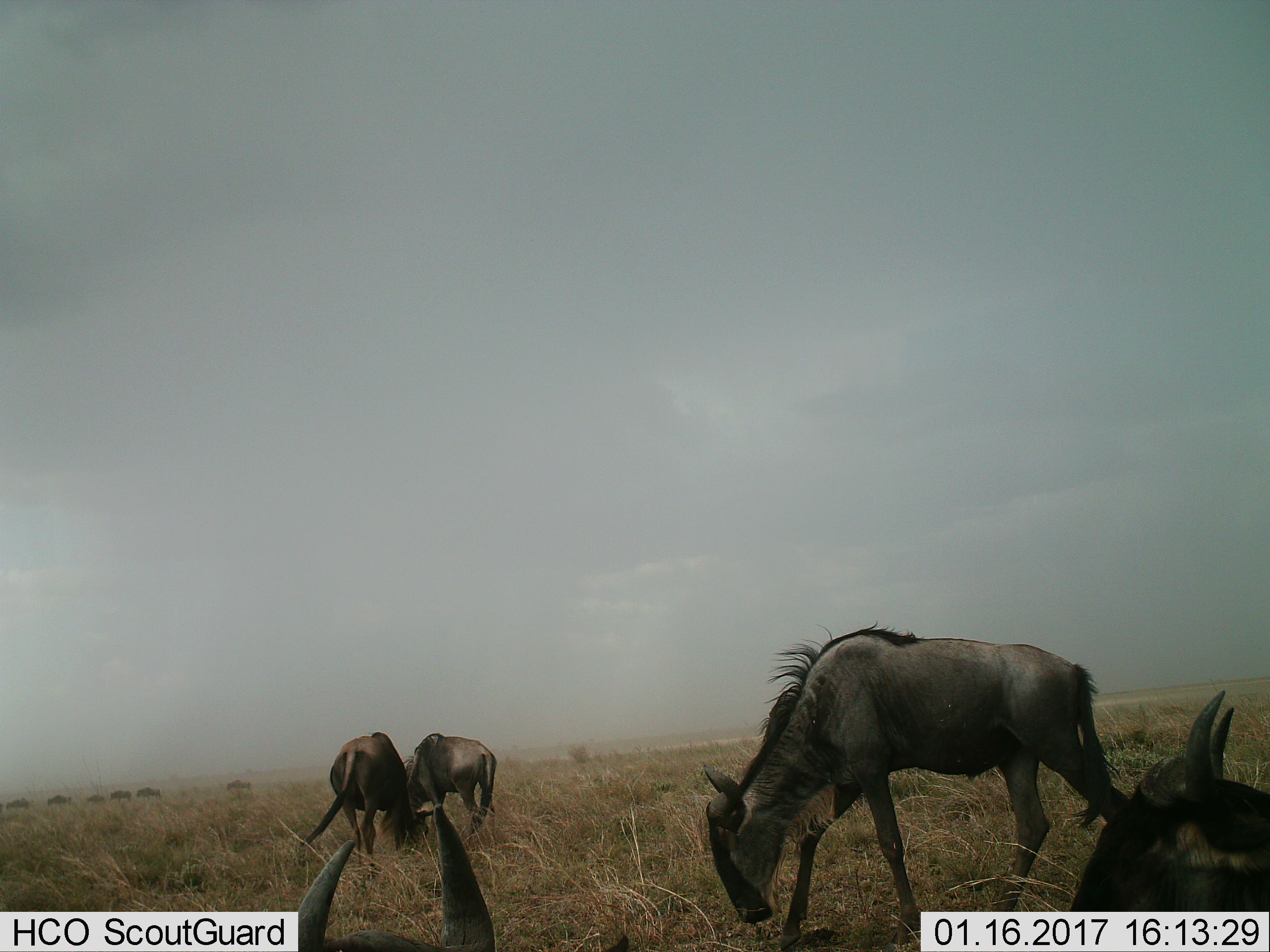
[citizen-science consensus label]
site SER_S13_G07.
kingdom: Animalia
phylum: Chordata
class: Mammalia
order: Artiodactyla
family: Bovidae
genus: Connochaetes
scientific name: Connochaetes taurinus taurinus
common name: blue wildebeest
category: wildebeestblue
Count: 5.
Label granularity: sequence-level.